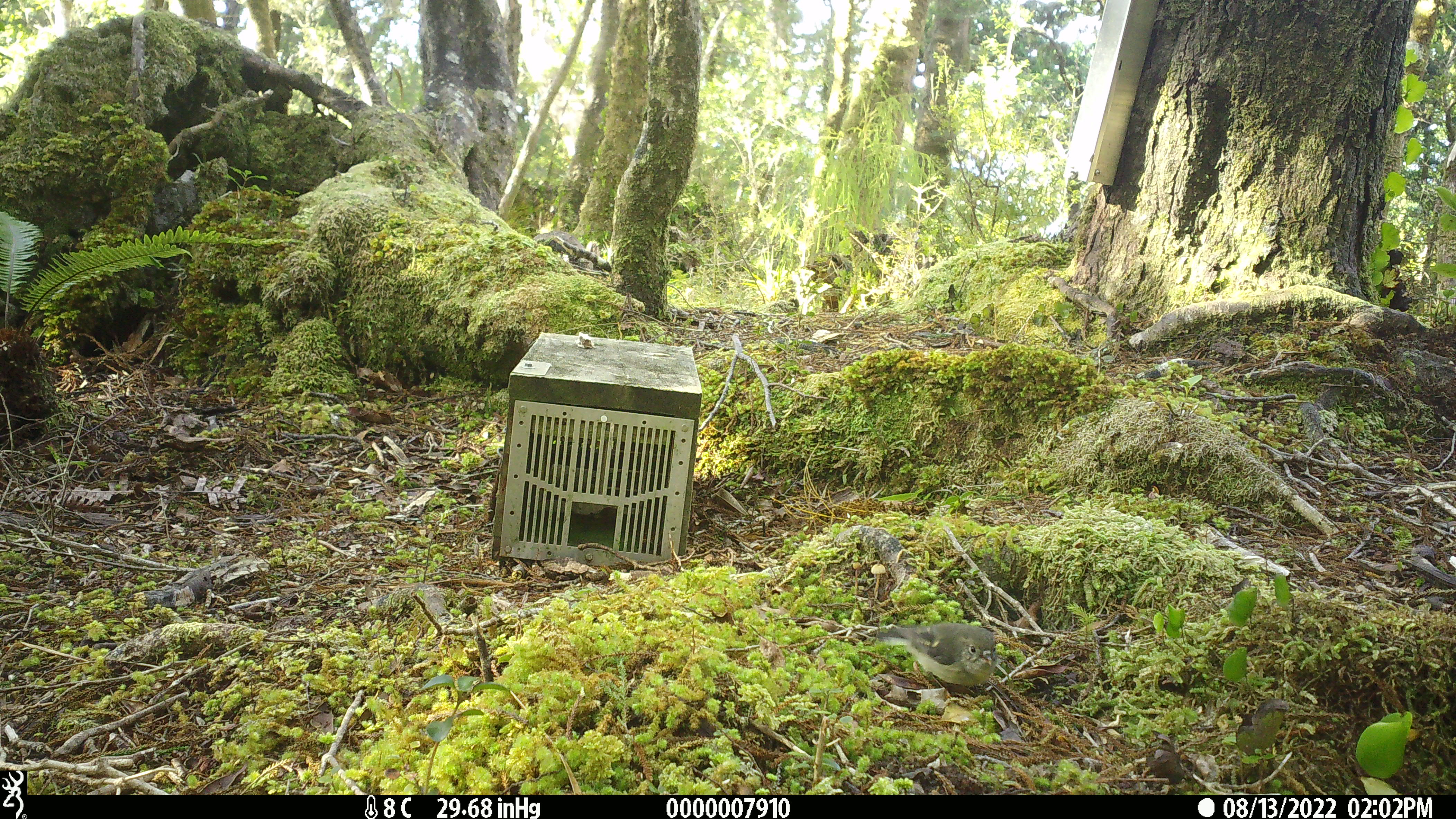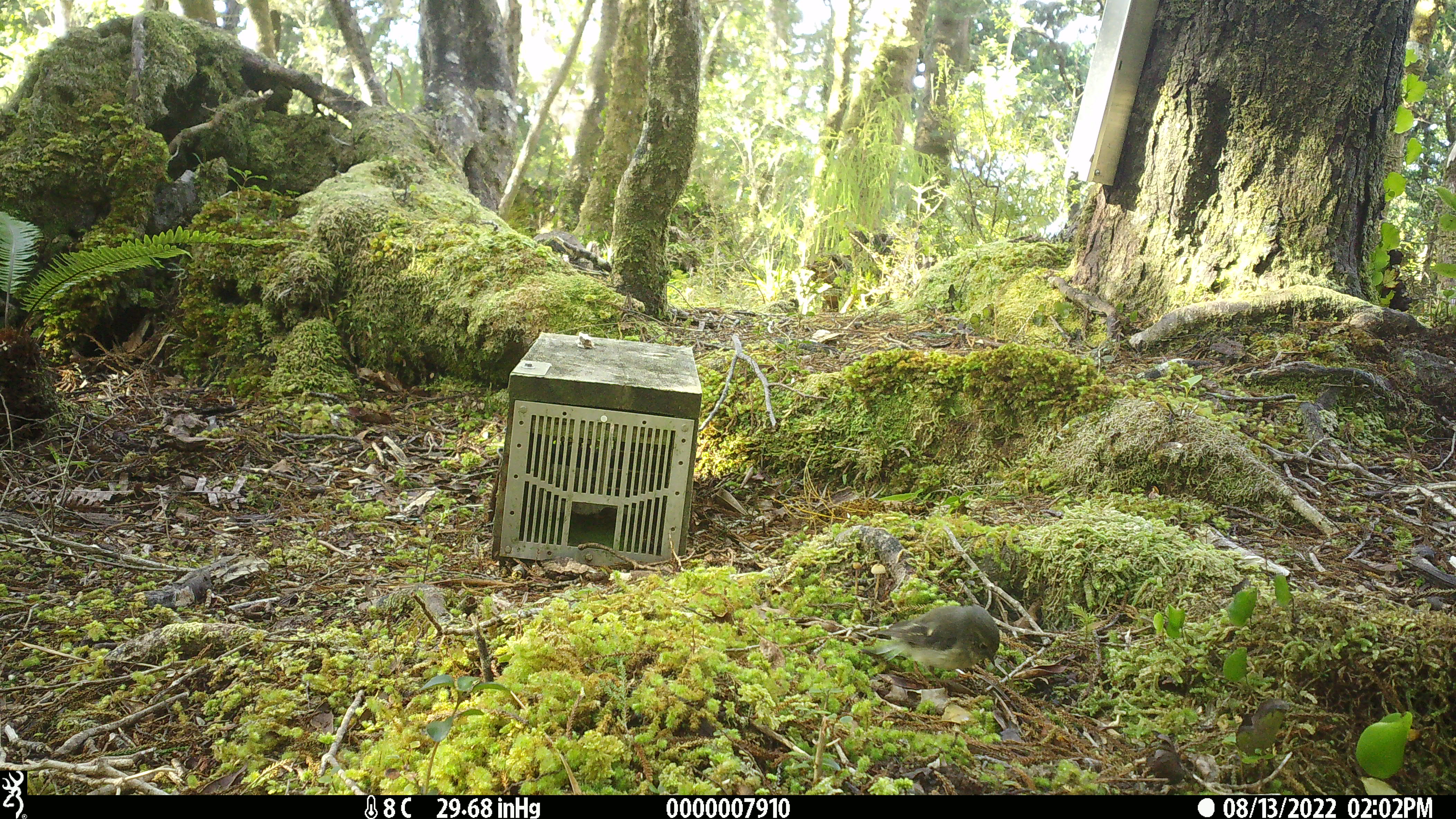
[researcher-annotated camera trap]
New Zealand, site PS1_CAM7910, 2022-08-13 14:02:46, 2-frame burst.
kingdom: Animalia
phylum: Chordata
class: Aves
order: Passeriformes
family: Petroicidae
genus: Petroica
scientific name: Petroica macrocephala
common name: tomtit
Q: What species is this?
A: Tomtit (Petroica macrocephala).